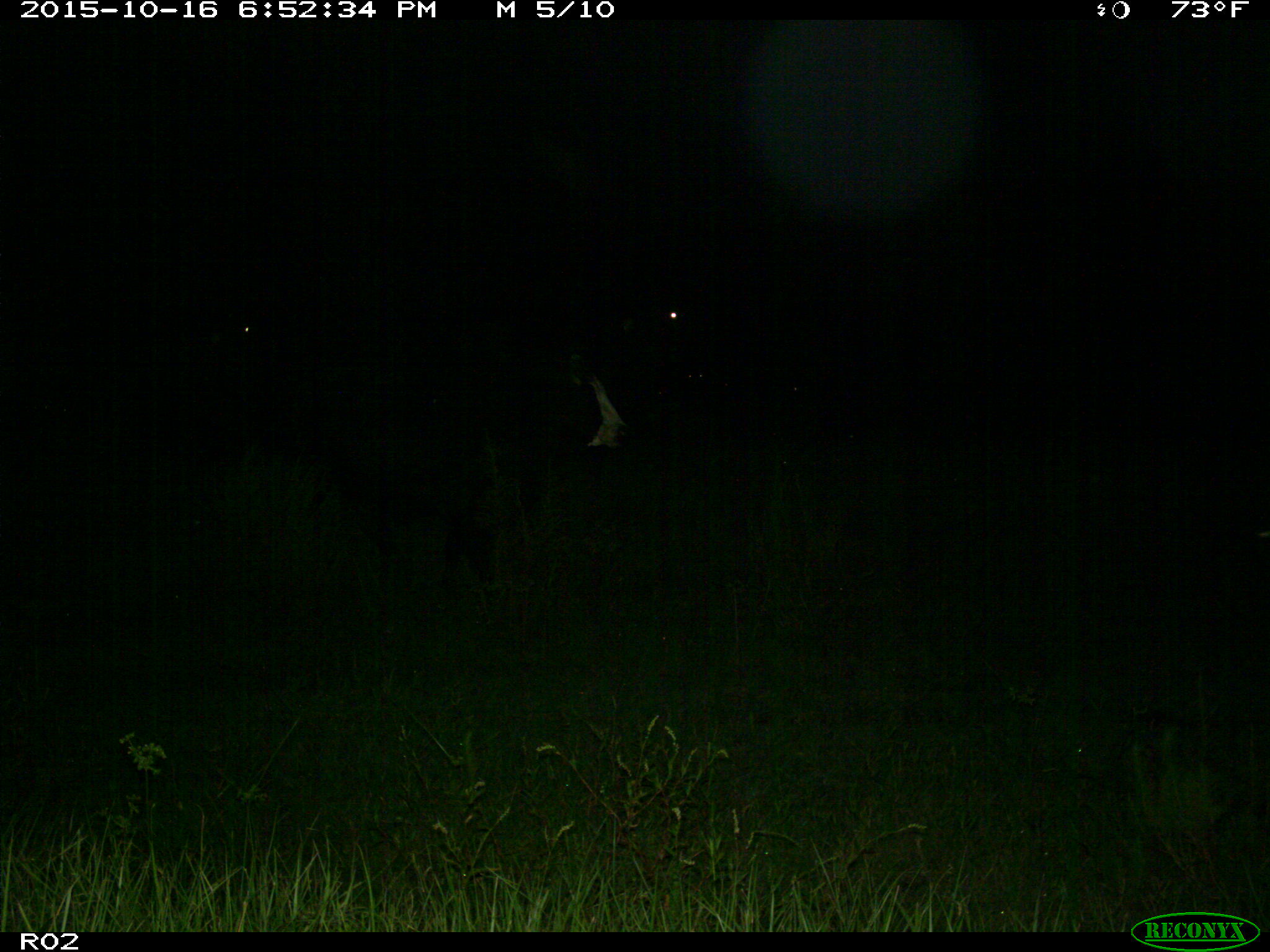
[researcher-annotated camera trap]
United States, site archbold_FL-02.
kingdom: Animalia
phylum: Chordata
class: Mammalia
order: Artiodactyla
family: Bovidae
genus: Bos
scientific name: Bos taurus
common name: domestic cow